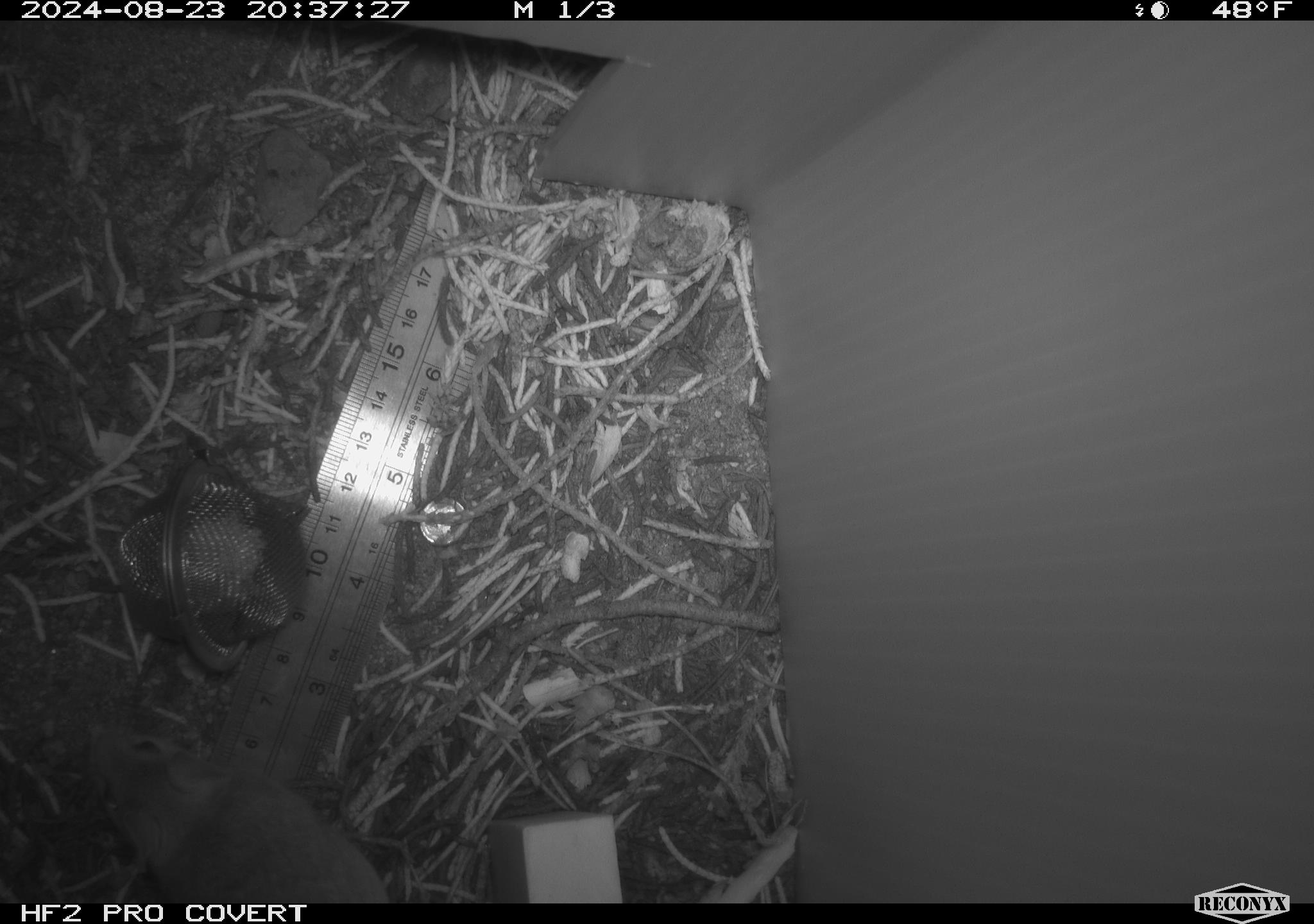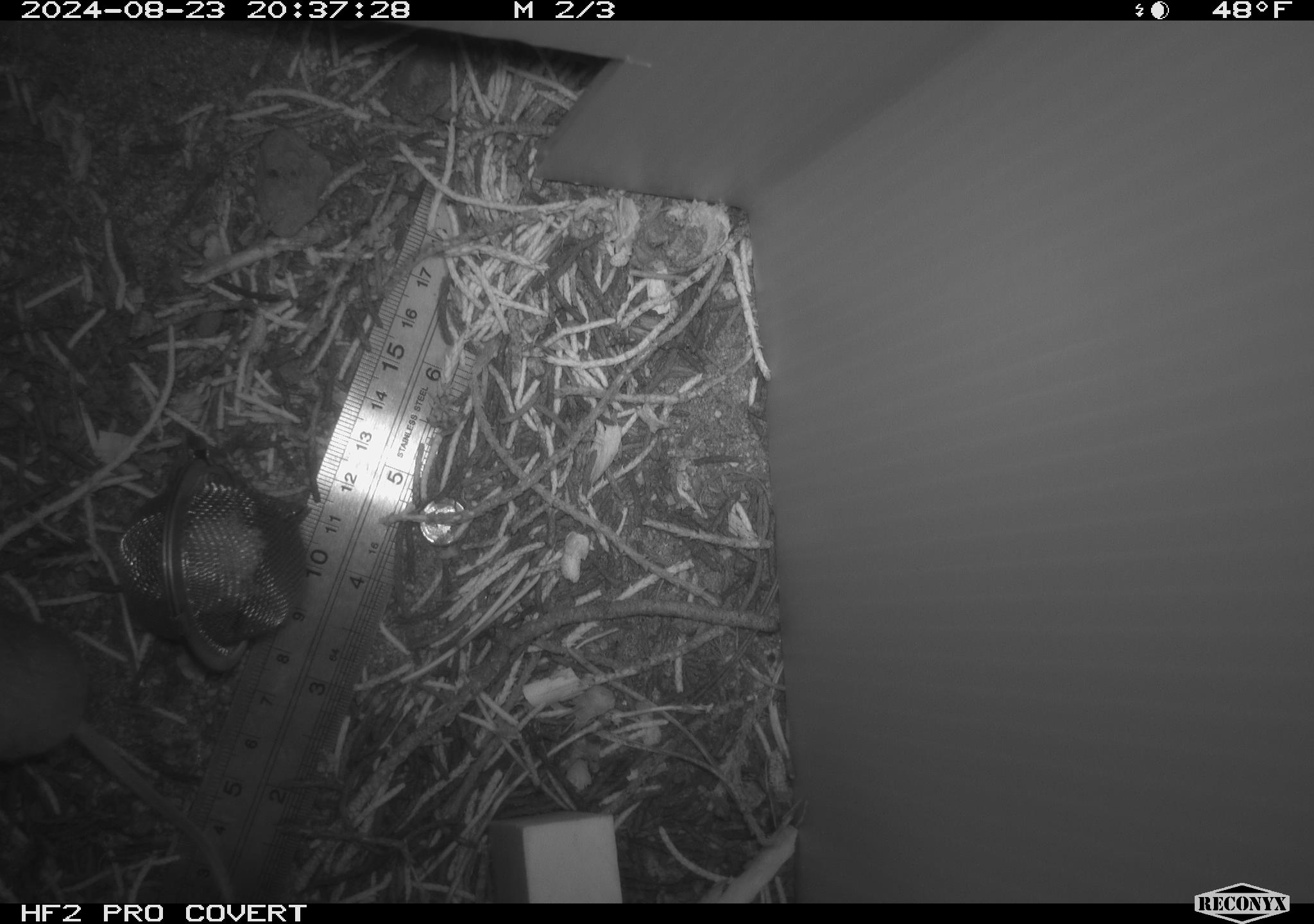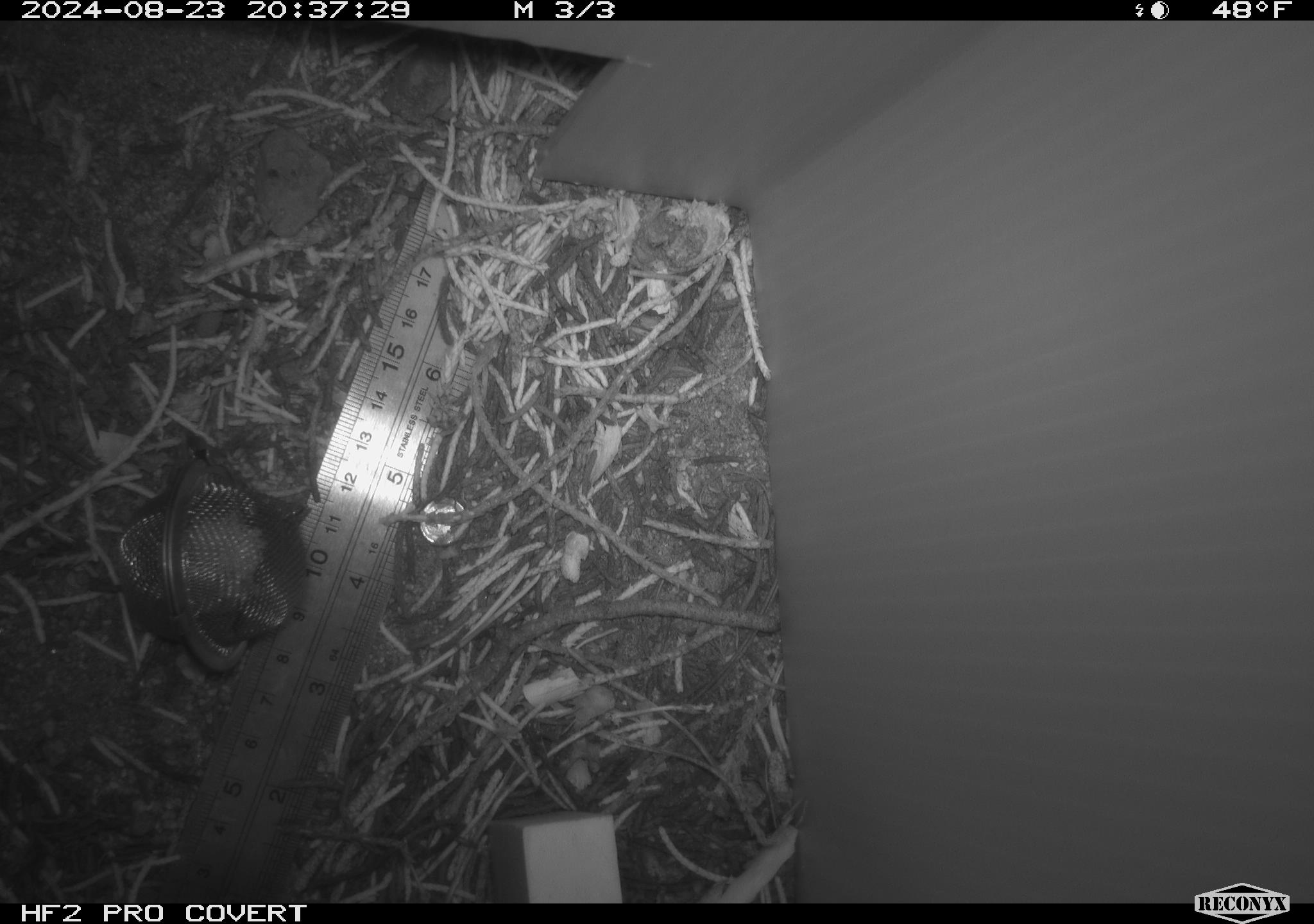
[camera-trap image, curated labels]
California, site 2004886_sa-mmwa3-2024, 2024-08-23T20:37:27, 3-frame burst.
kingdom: Animalia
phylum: Chordata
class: Mammalia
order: Rodentia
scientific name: Rodentia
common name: mouse species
Mouse species (Rodentia).